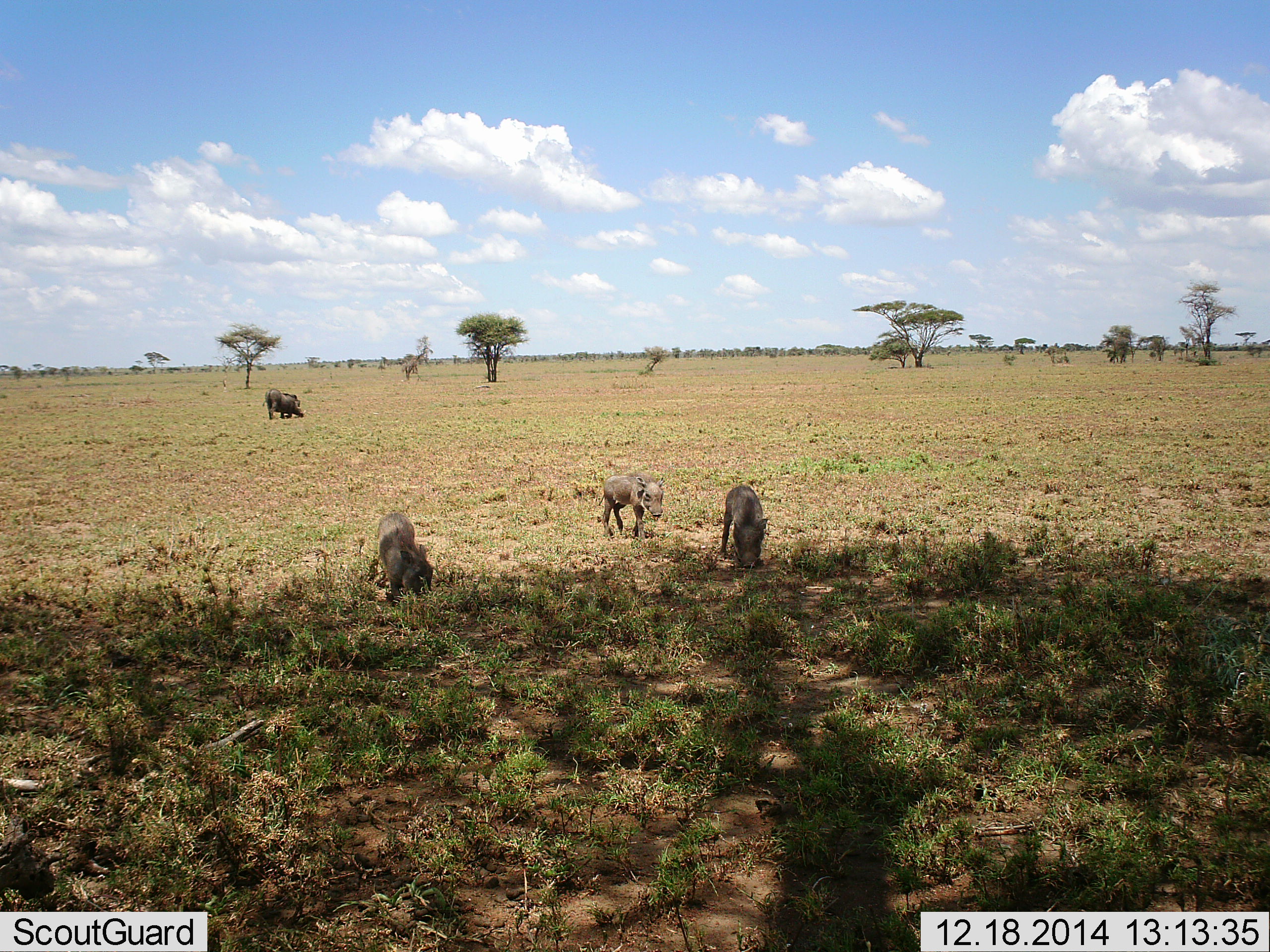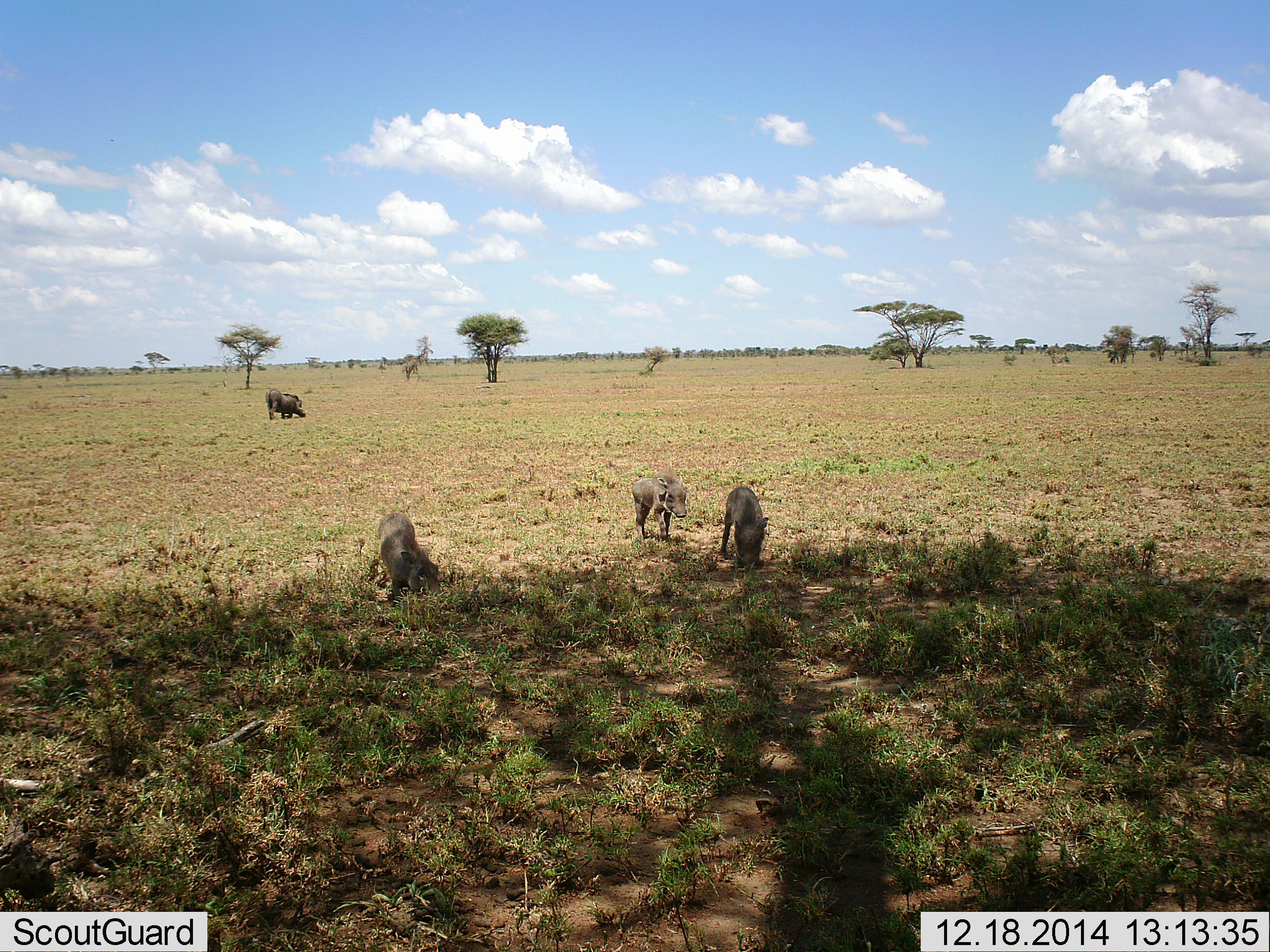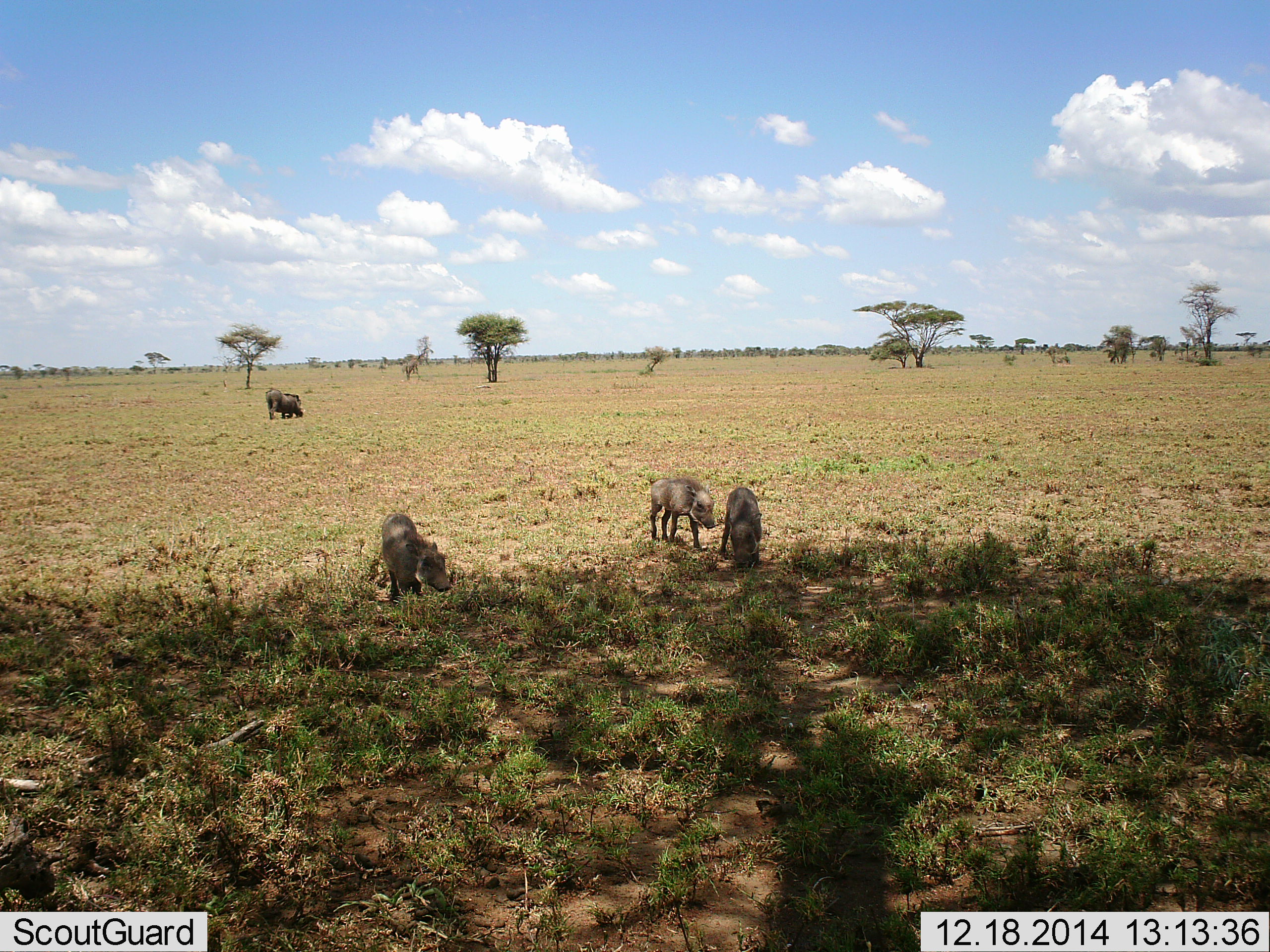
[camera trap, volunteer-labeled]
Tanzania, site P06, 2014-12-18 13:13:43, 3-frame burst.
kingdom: Animalia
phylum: Chordata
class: Mammalia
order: Artiodactyla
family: Suidae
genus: Phacochoerus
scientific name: Phacochoerus africanus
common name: warthog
Warthog (Phacochoerus africanus), count 4. Behavior (volunteer vote fractions): standing 27%, resting 0%, moving 64%, interacting 0%. Young present (vote fraction): 36%. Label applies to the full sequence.